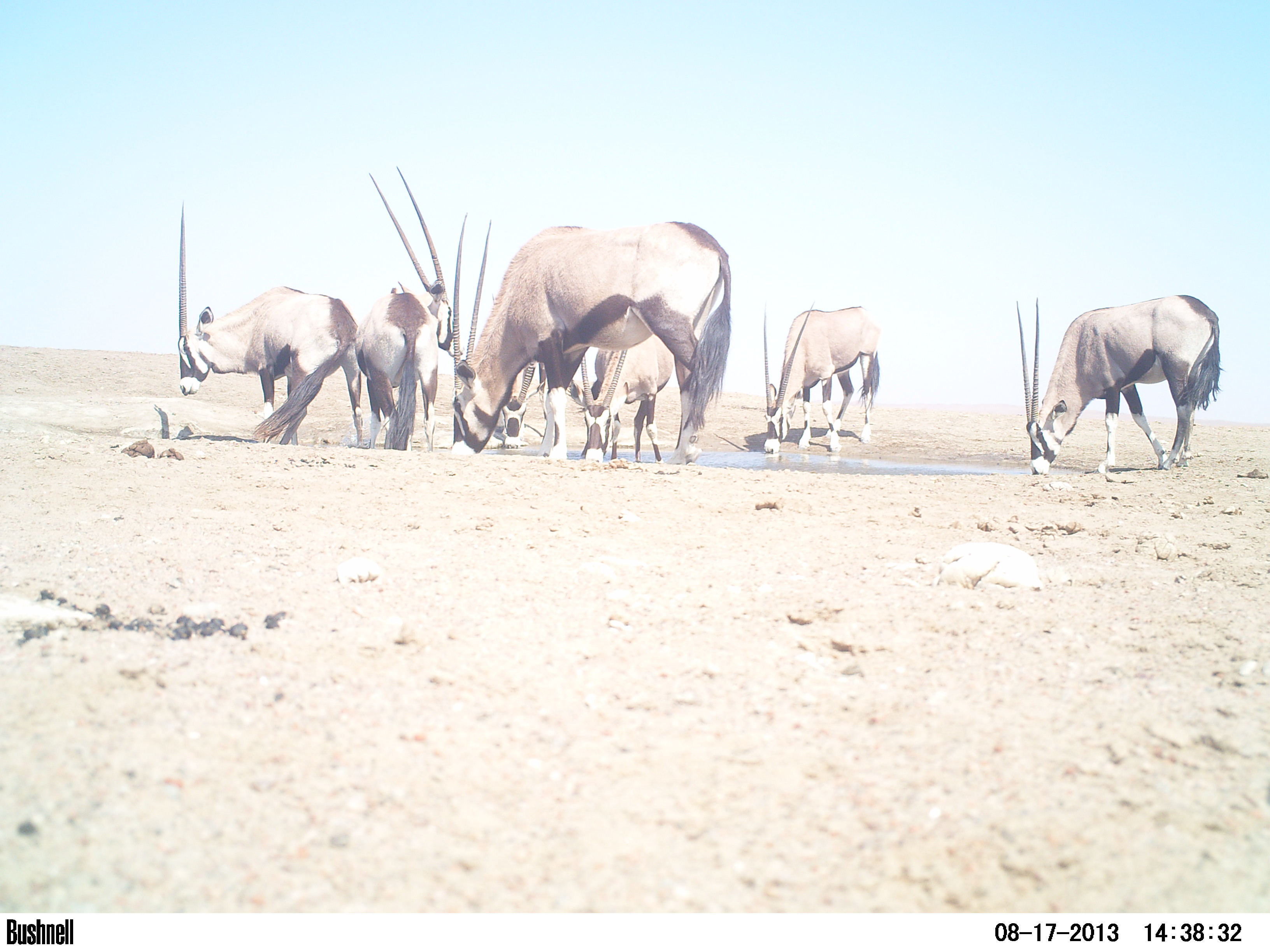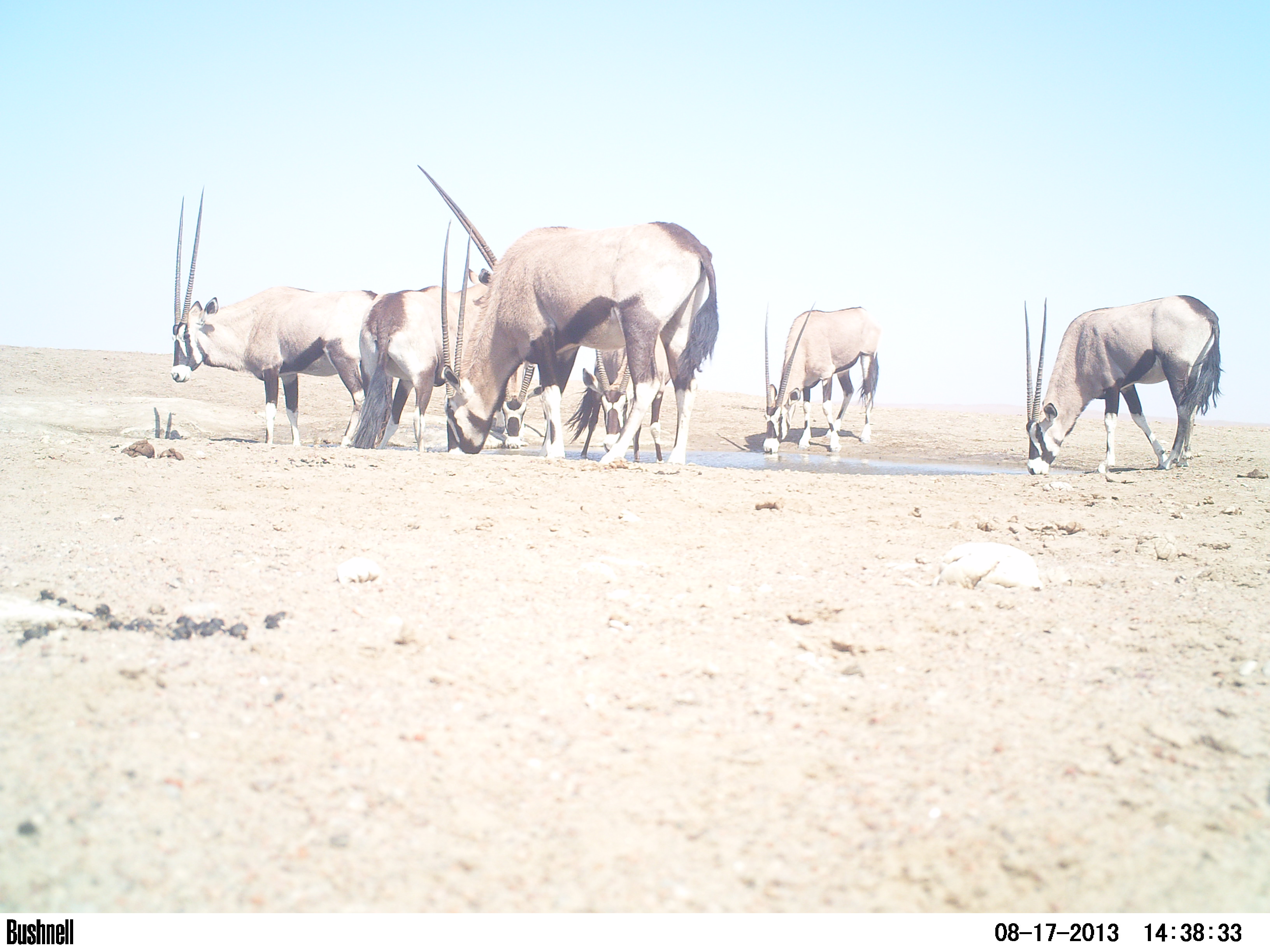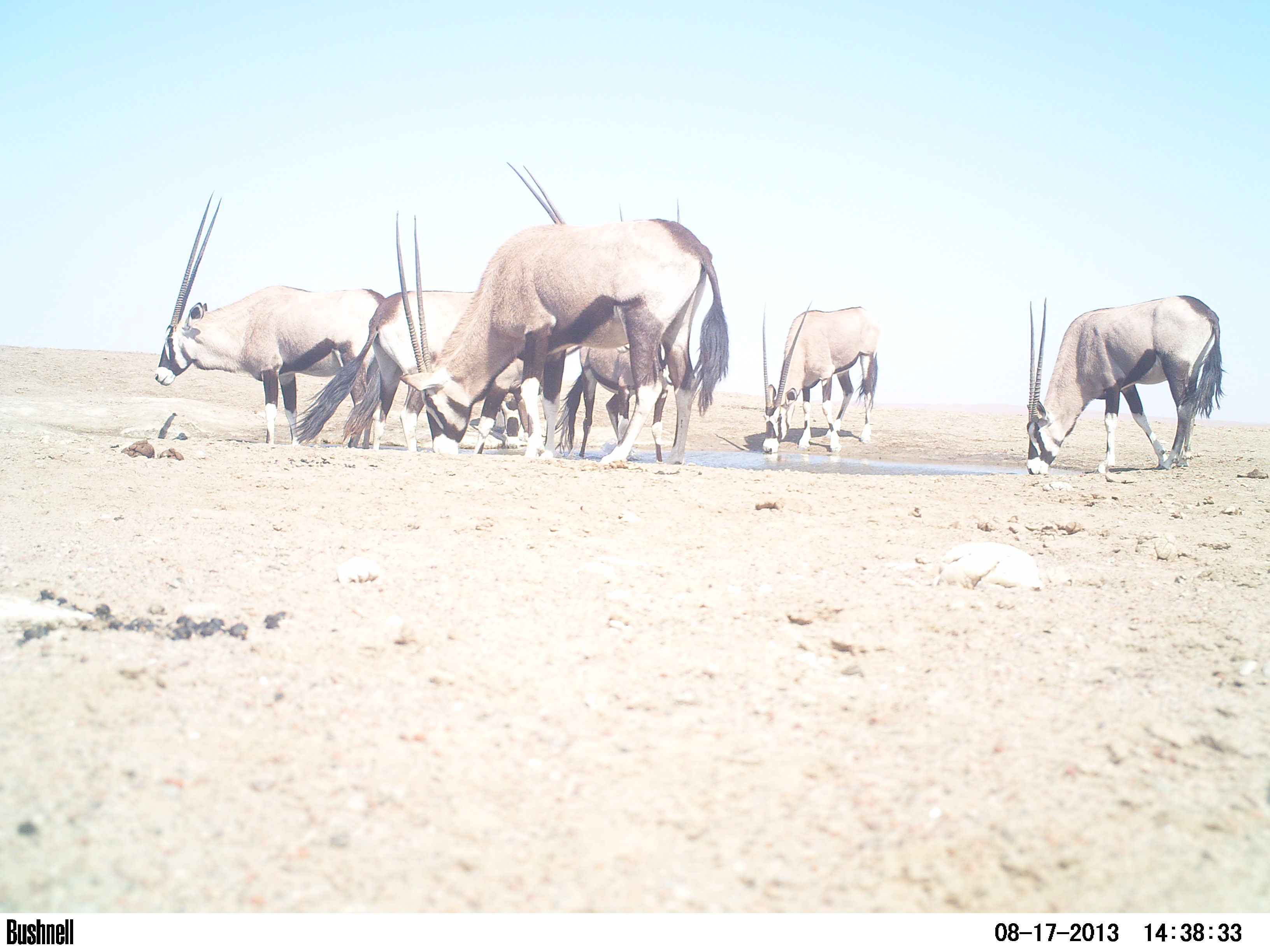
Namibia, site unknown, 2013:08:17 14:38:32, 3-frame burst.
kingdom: Animalia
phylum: Chordata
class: Mammalia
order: Artiodactyla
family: Bovidae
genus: Oryx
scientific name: Oryx gazella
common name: gemsbok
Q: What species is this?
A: Oryx gazella (gemsbok).